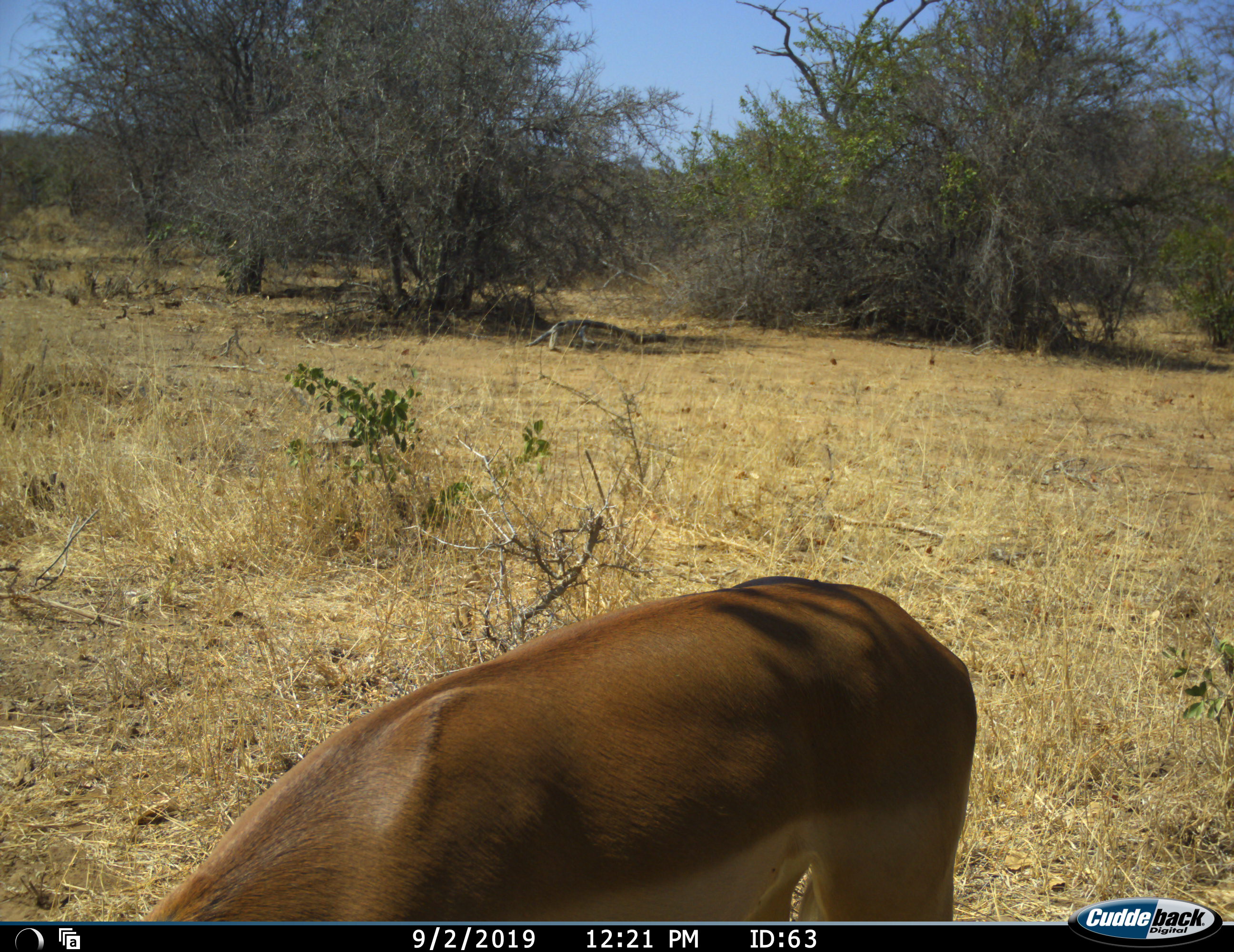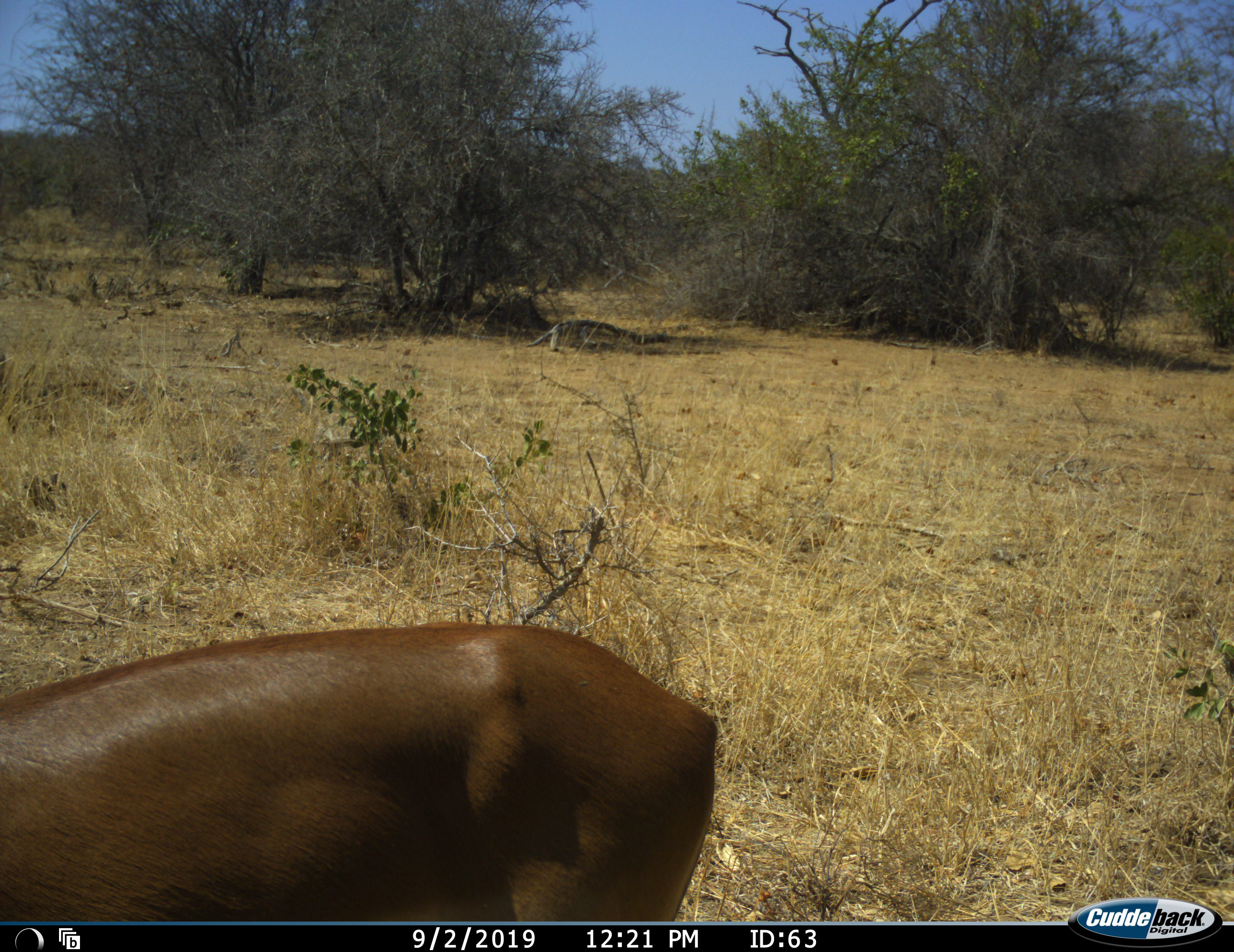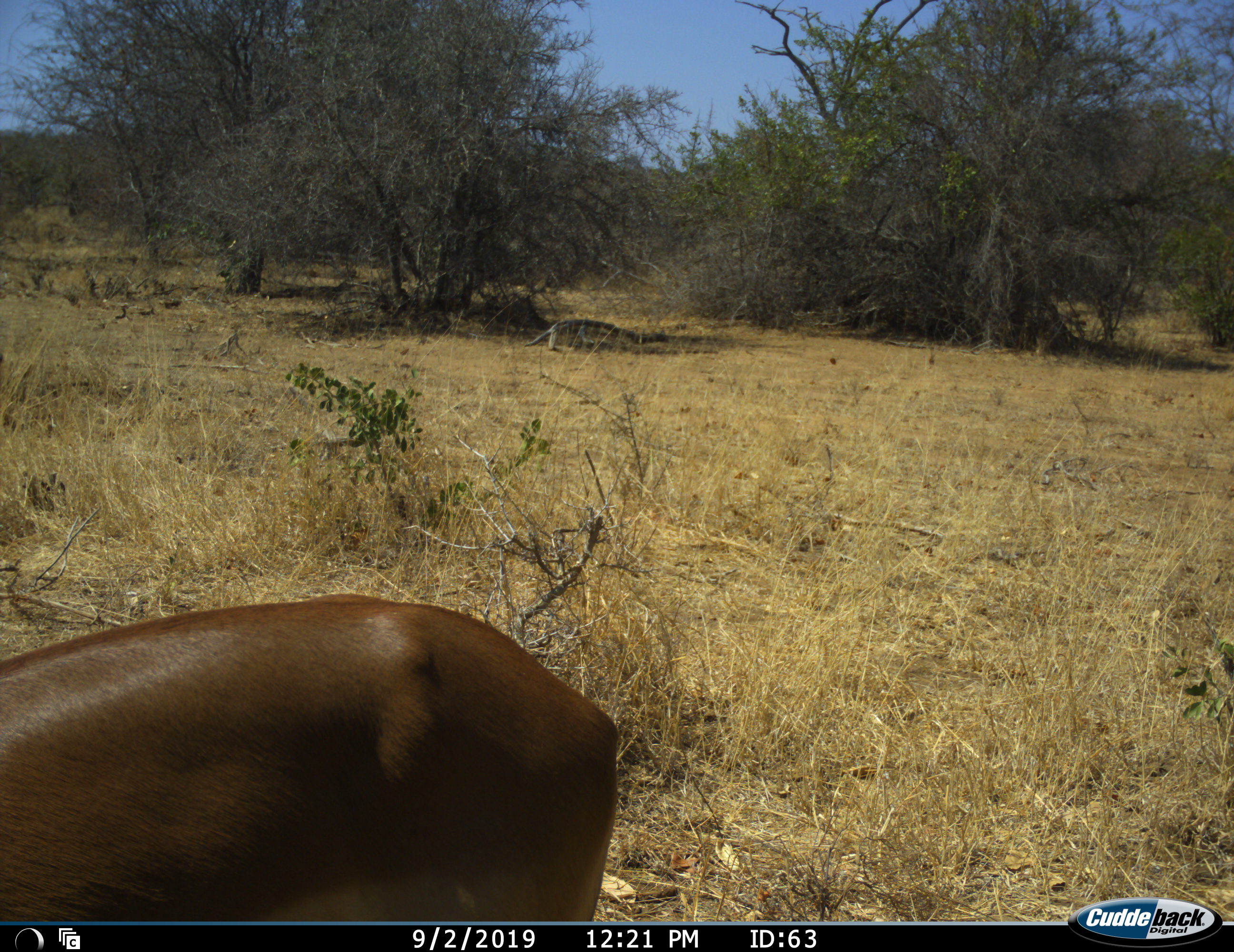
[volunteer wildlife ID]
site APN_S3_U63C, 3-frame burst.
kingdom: Animalia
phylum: Chordata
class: Mammalia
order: Artiodactyla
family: Bovidae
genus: Aepyceros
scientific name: Aepyceros melampus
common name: impala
Impala (Aepyceros melampus), count 1. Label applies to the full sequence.